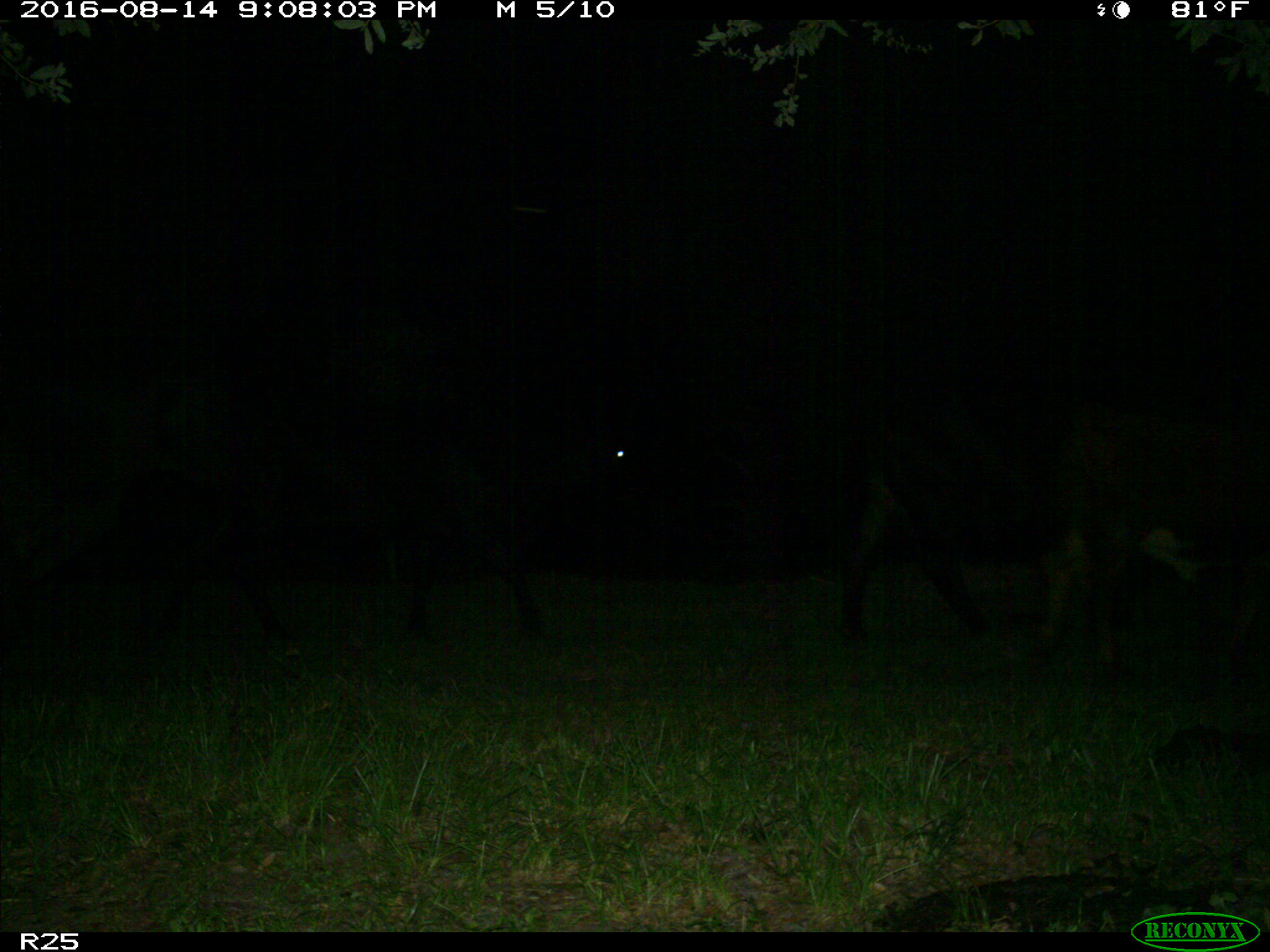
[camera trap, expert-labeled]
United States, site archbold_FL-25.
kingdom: Animalia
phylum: Chordata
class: Mammalia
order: Artiodactyla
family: Bovidae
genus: Bos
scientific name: Bos taurus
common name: domestic cow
Bos taurus (domestic cow).